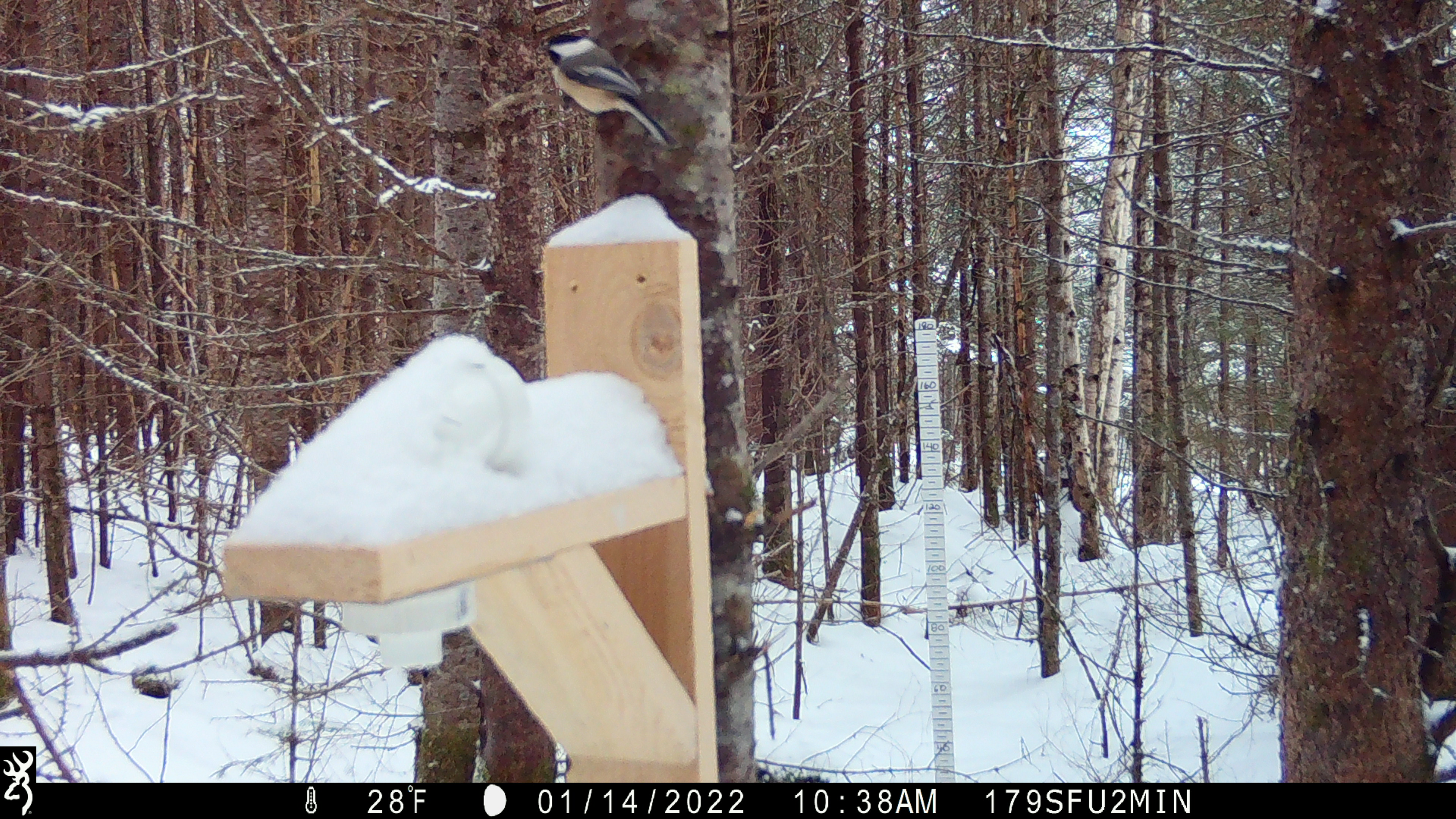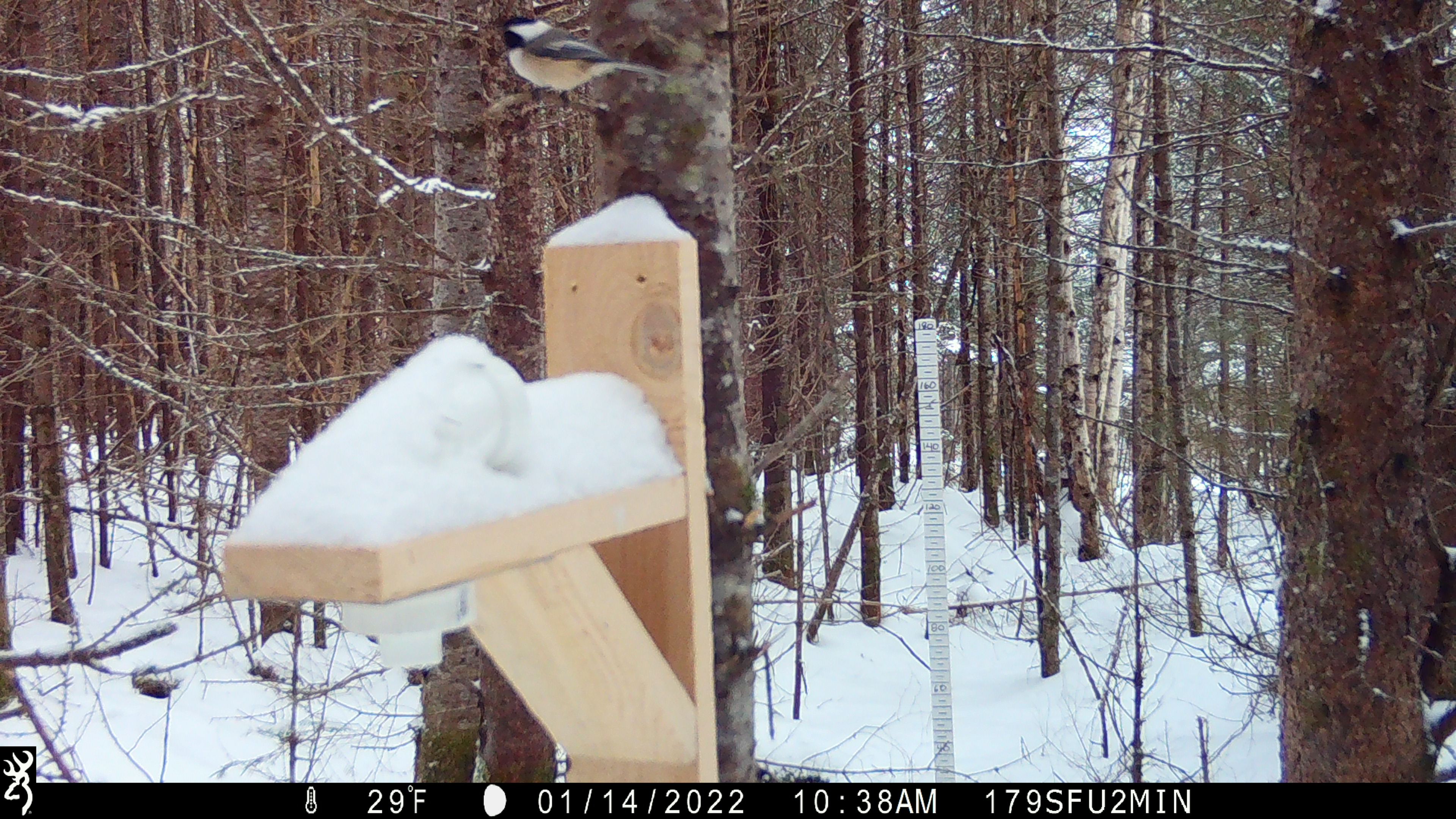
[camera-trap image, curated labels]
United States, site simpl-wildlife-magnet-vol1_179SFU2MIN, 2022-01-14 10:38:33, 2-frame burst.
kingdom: Animalia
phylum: Chordata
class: Aves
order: Passeriformes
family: Paridae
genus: Poecile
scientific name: Poecile atricapillus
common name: black-capped chickadee